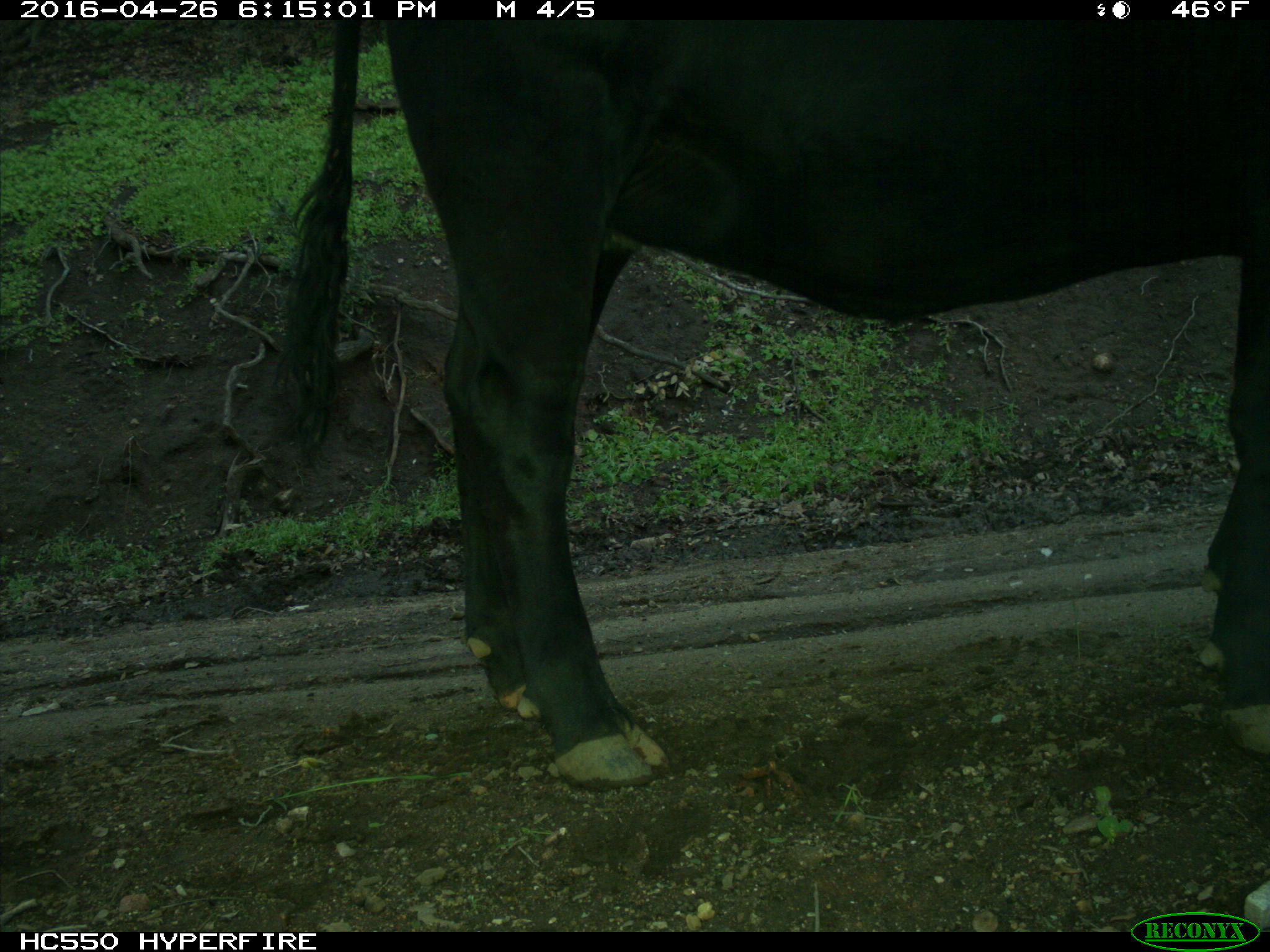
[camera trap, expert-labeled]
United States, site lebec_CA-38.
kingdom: Animalia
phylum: Chordata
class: Mammalia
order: Artiodactyla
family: Bovidae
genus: Bos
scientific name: Bos taurus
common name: domestic cow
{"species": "Bos taurus (domestic cow)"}